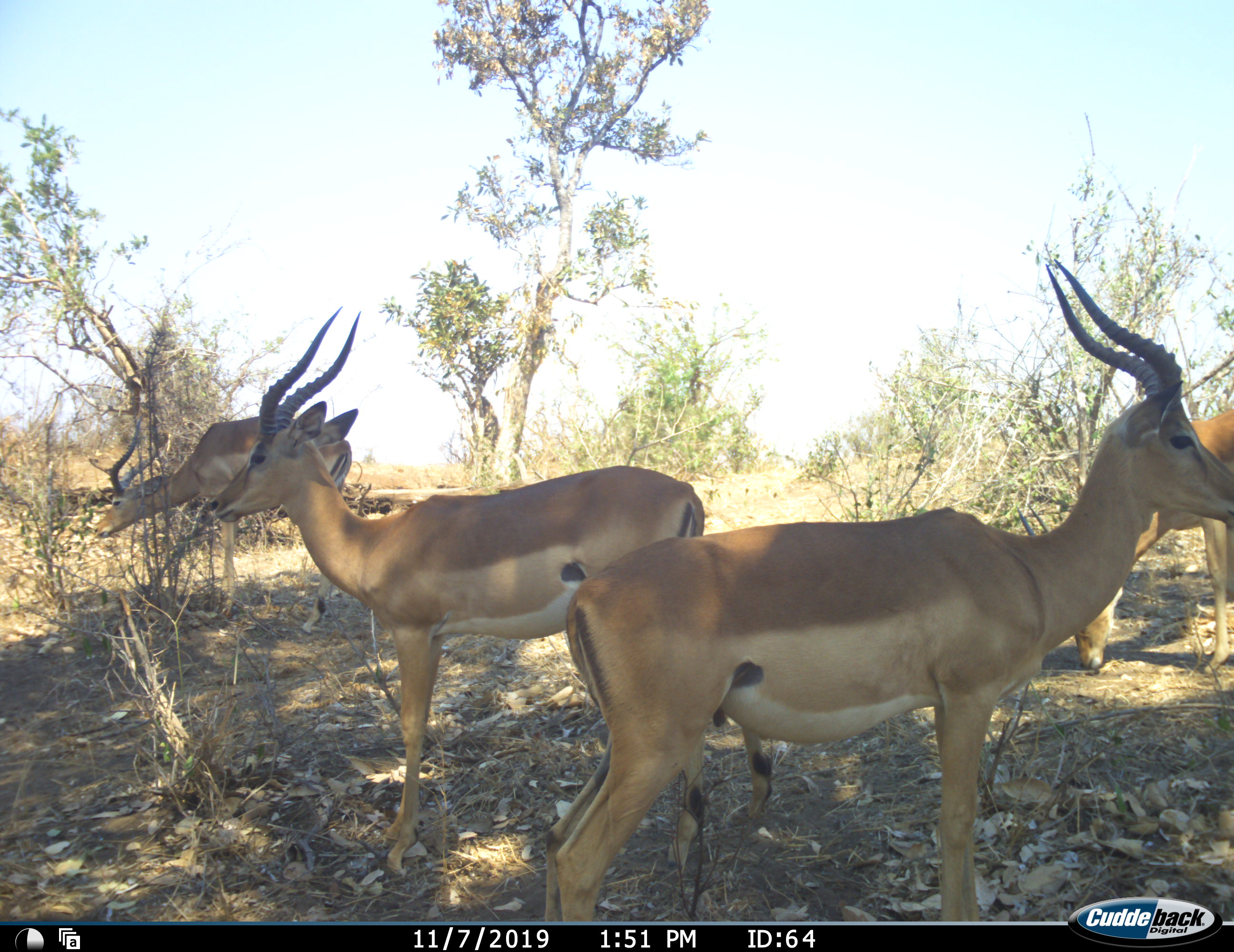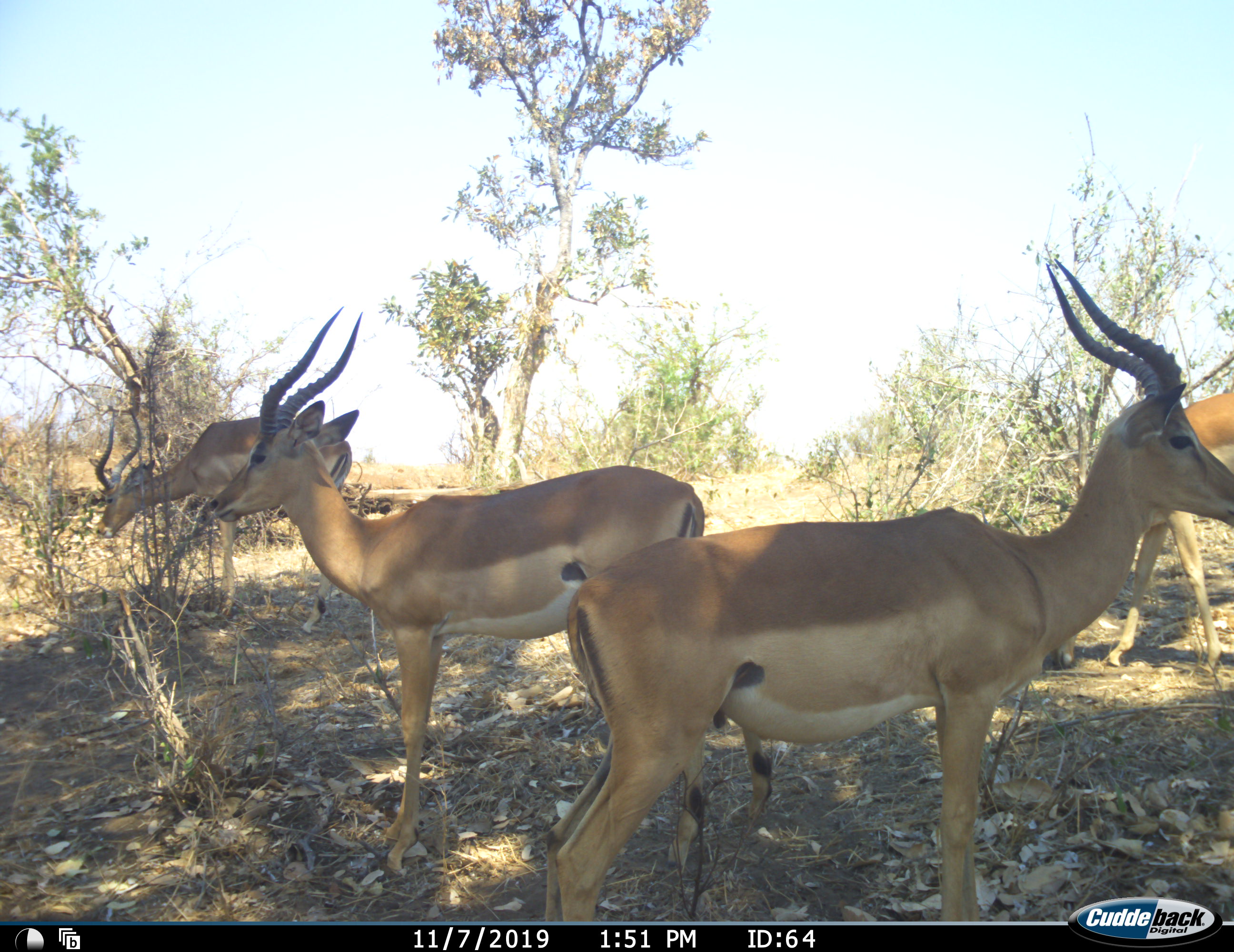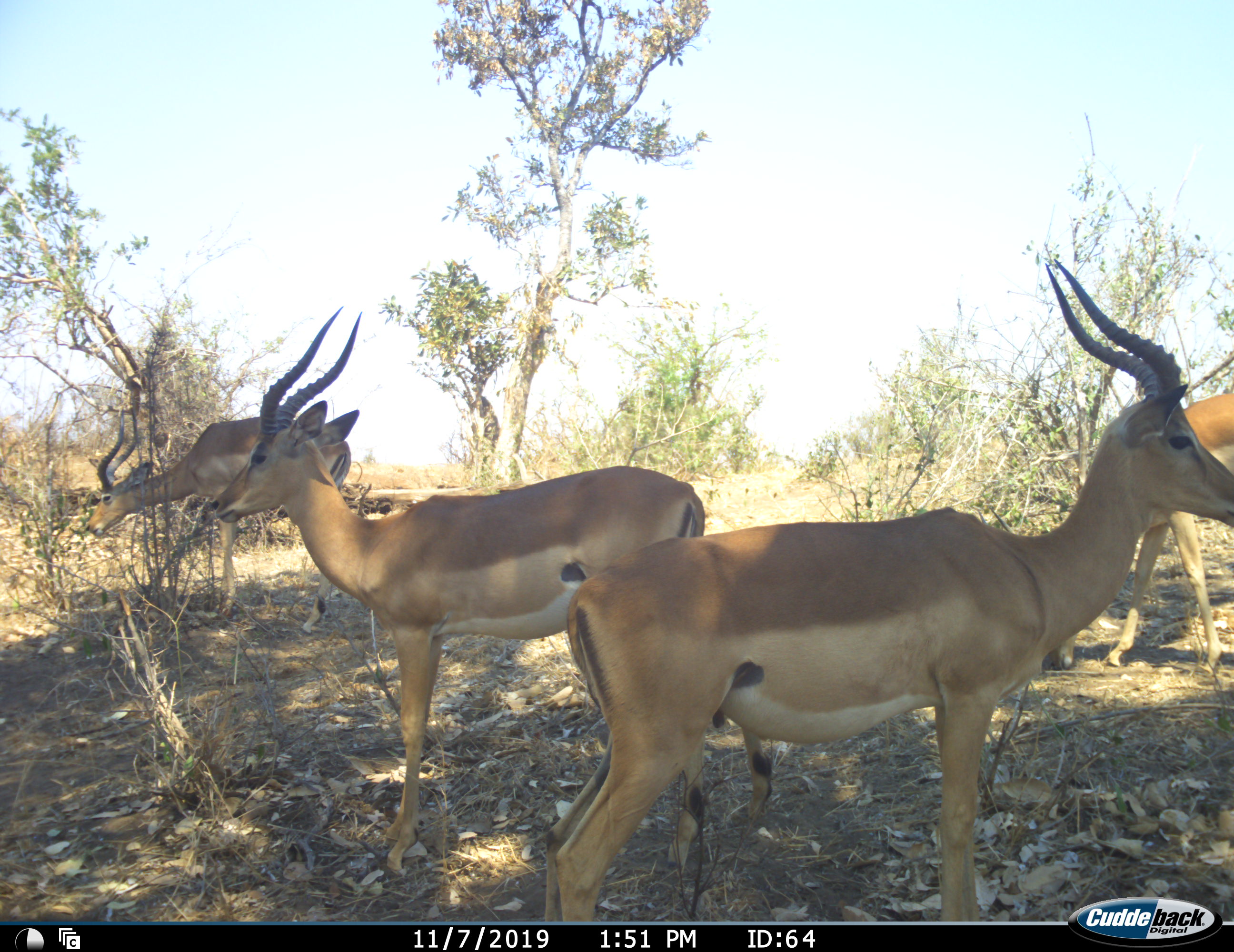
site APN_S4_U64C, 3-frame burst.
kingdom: Animalia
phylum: Chordata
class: Mammalia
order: Artiodactyla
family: Bovidae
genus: Aepyceros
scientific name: Aepyceros melampus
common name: impala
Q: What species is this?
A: Impala (Aepyceros melampus).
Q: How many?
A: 4.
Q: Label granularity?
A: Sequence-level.